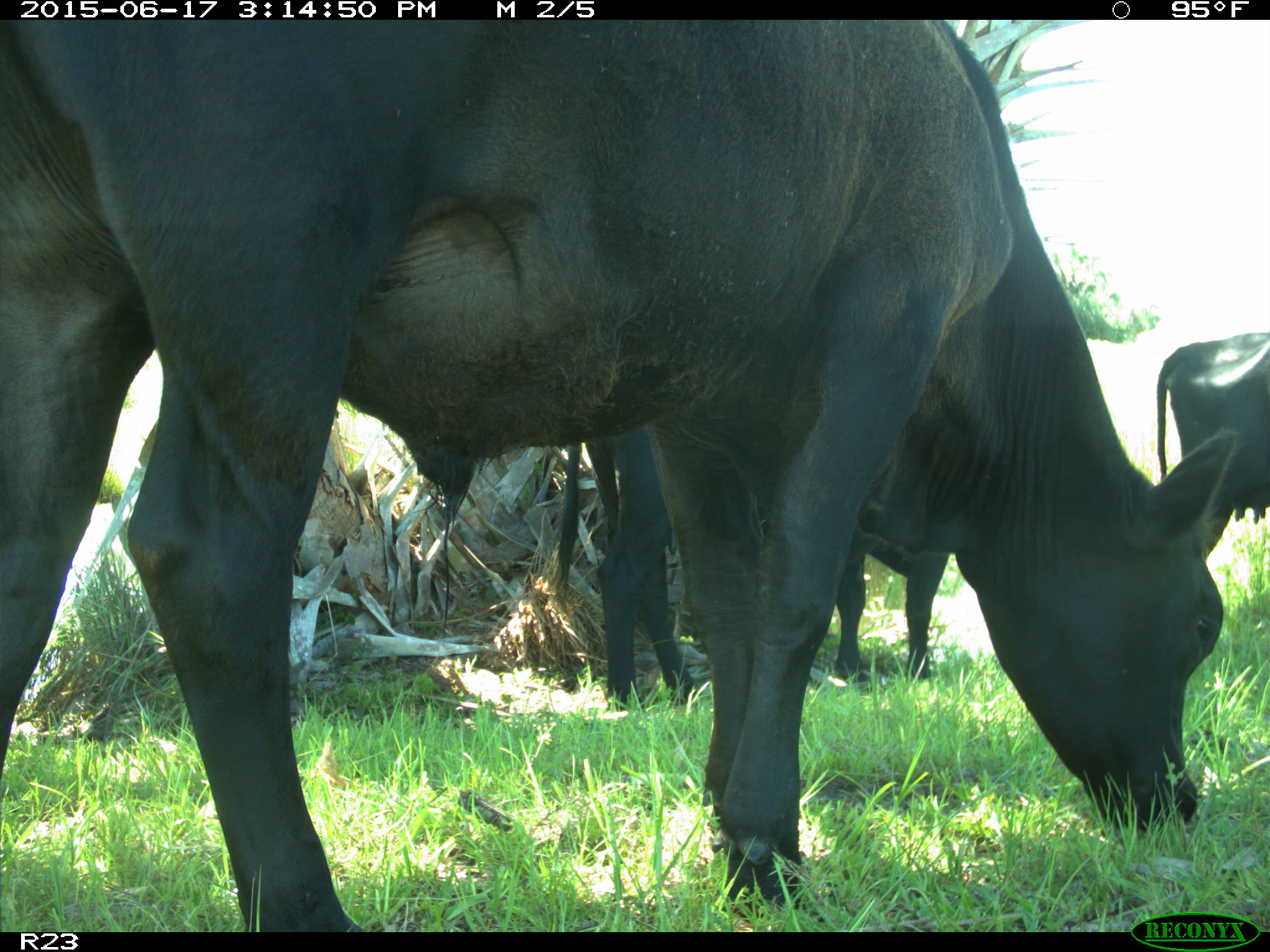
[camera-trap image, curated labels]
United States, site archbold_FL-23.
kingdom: Animalia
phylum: Chordata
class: Mammalia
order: Artiodactyla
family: Bovidae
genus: Bos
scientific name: Bos taurus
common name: domestic cow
Bos taurus (domestic cow).